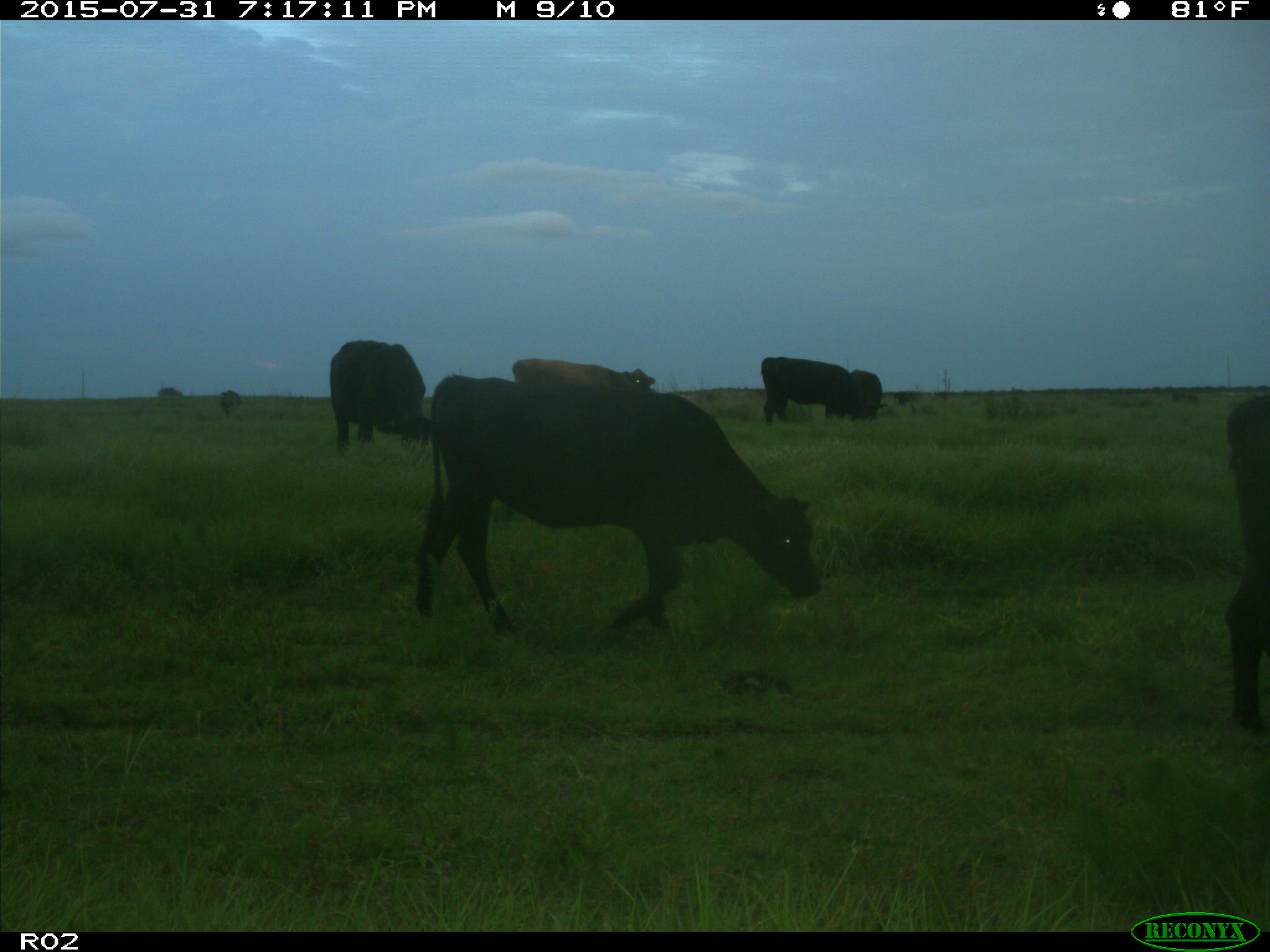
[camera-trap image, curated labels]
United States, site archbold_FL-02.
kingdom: Animalia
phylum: Chordata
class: Mammalia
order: Artiodactyla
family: Bovidae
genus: Bos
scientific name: Bos taurus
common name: domestic cow